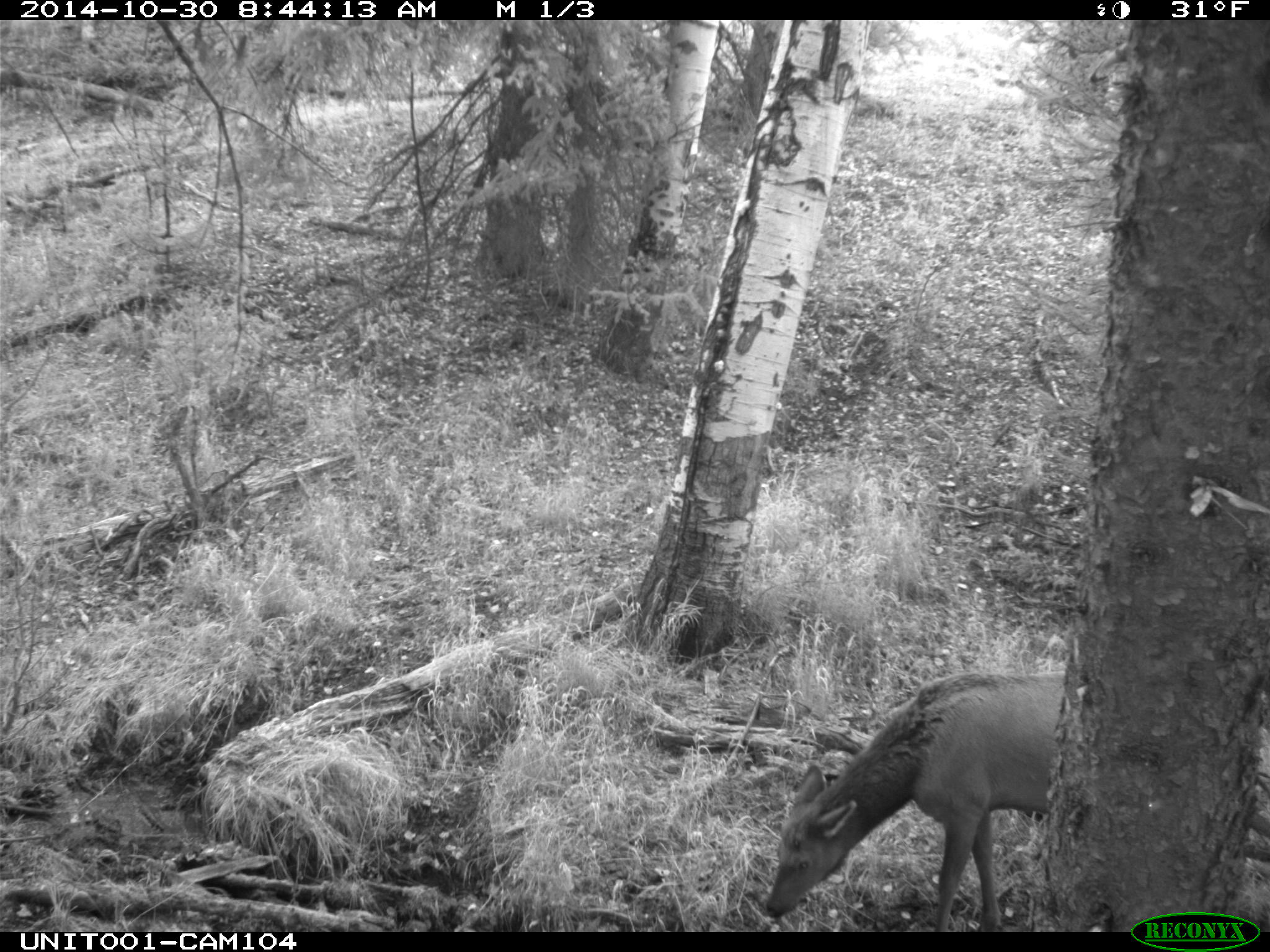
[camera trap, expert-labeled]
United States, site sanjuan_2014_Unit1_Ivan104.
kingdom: Animalia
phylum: Chordata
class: Mammalia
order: Artiodactyla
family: Cervidae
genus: Cervus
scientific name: Cervus elaphus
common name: red deer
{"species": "Cervus elaphus (red deer)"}